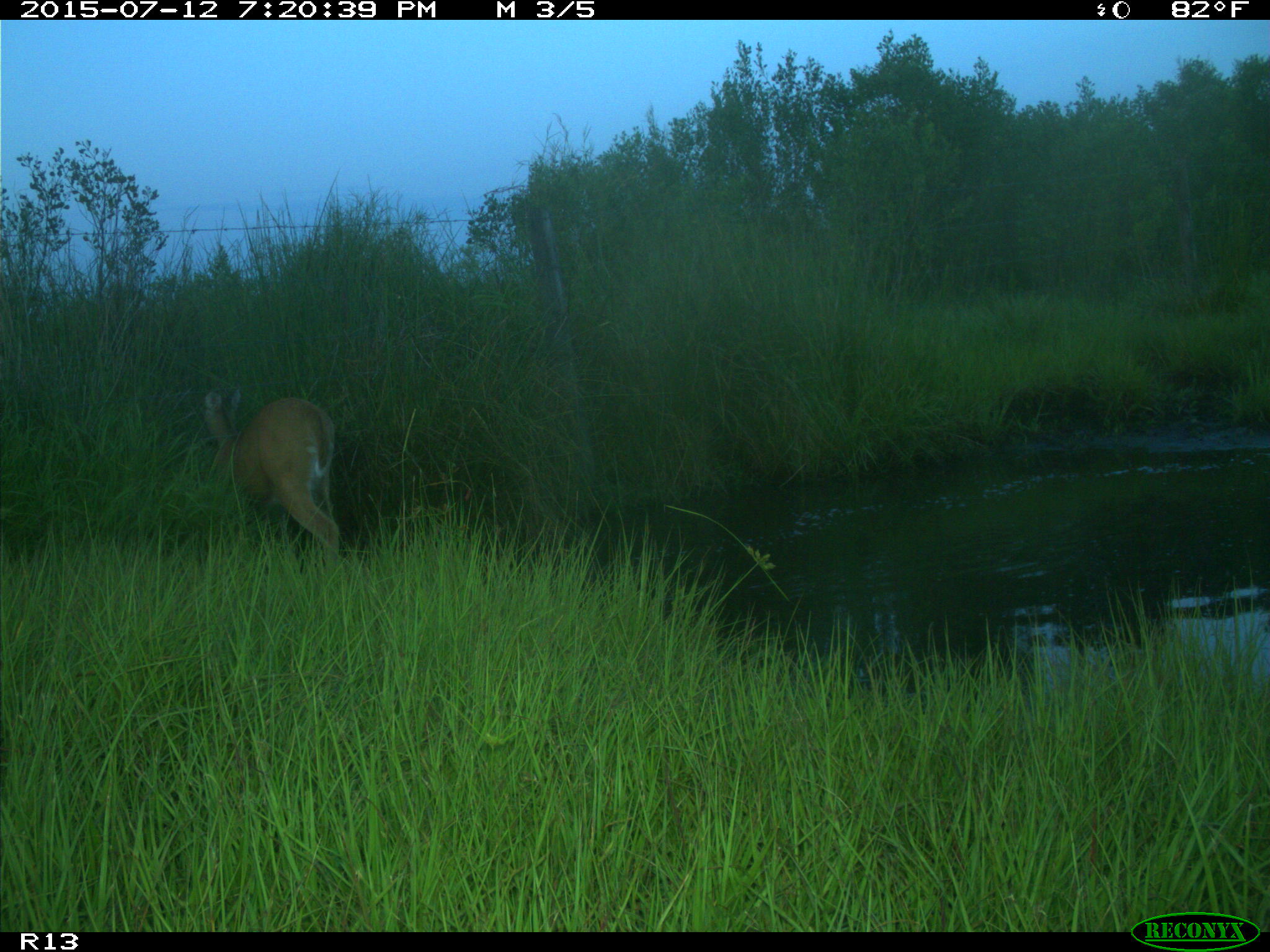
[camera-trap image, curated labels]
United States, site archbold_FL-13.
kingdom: Animalia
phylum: Chordata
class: Mammalia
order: Artiodactyla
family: Bovidae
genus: Bos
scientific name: Bos taurus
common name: domestic cow